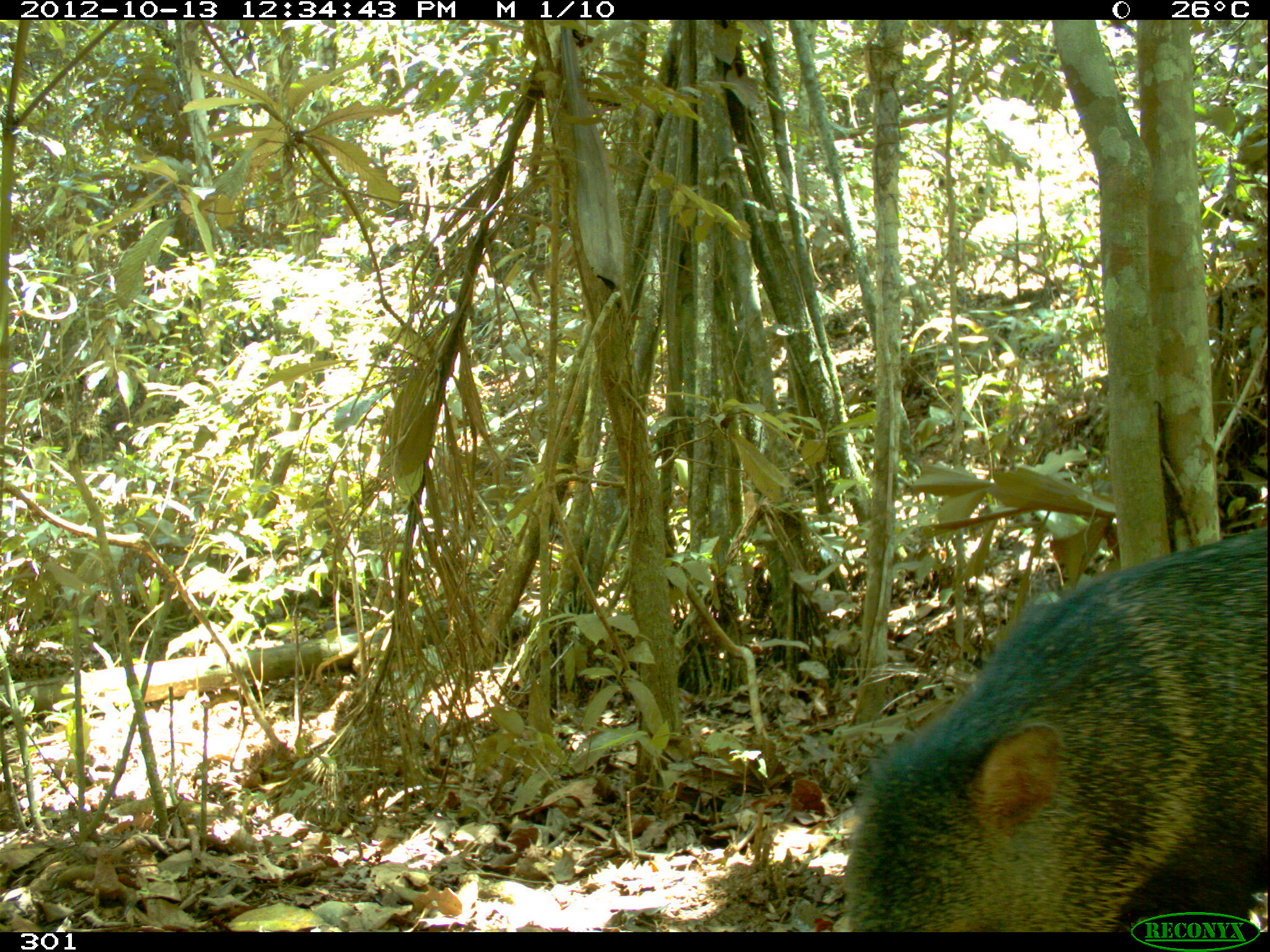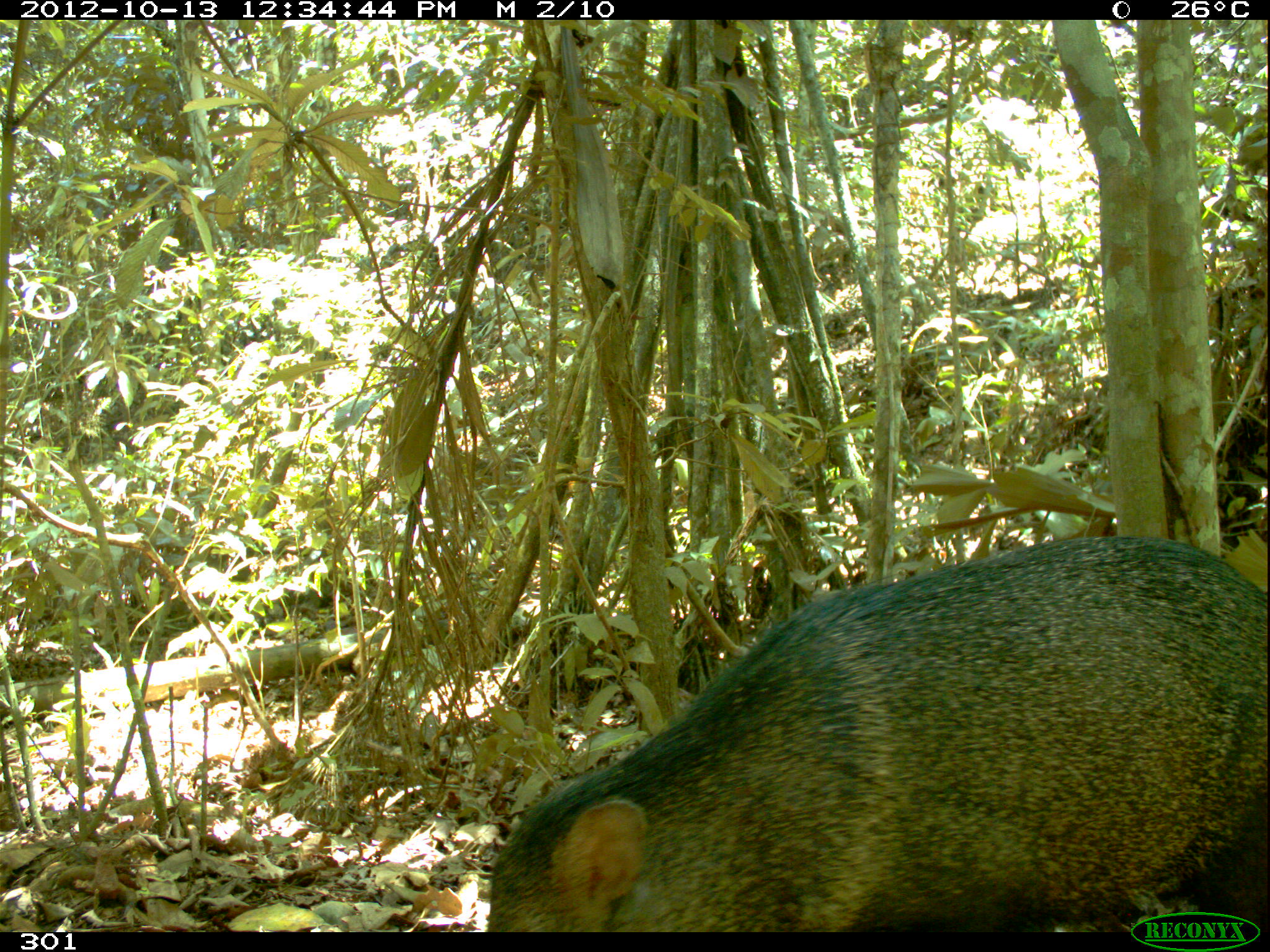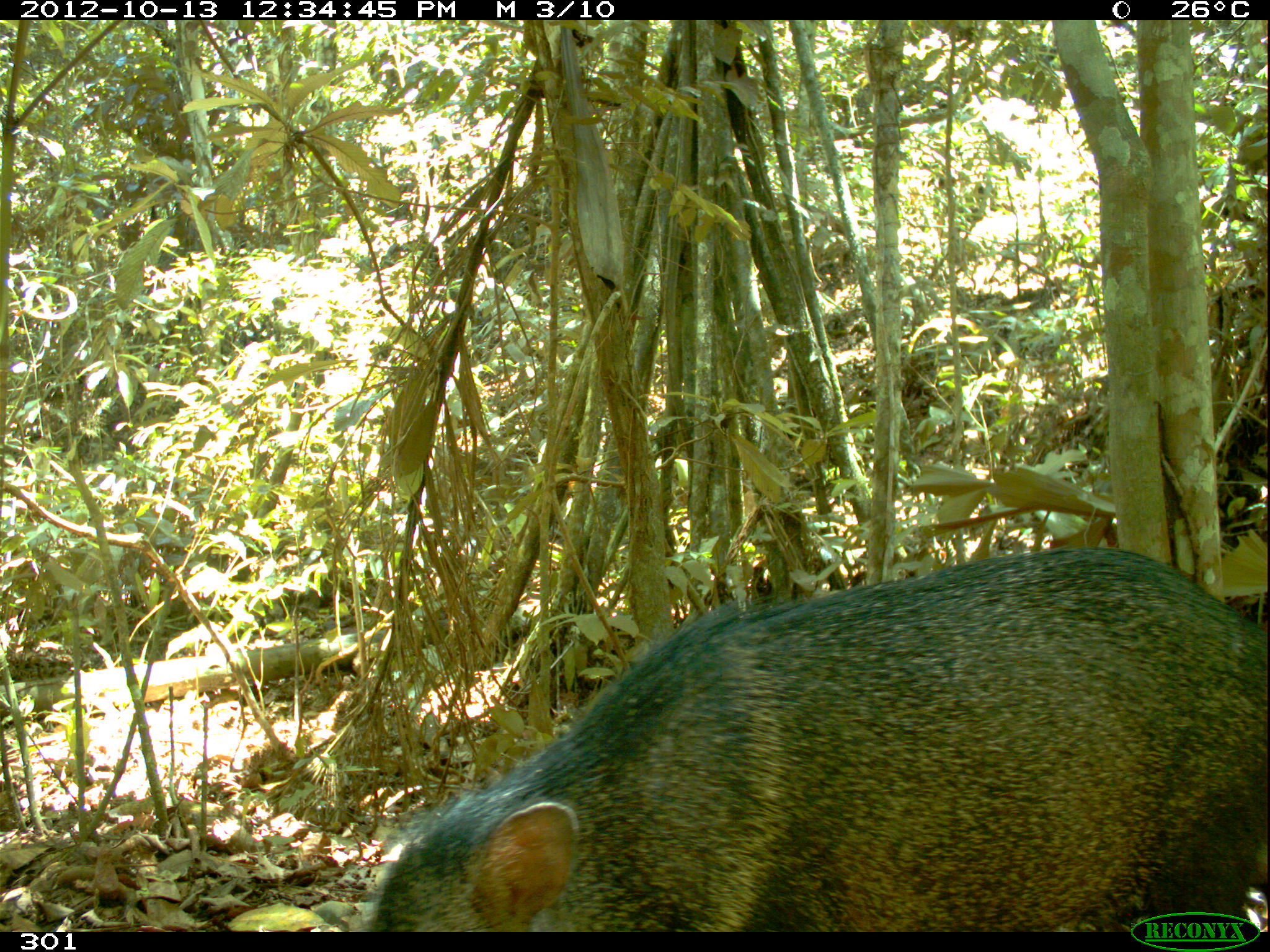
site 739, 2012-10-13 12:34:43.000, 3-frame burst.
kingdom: Animalia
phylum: Chordata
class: Mammalia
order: Artiodactyla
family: Tayassuidae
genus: Pecari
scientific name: Pecari tajacu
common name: collared peccary